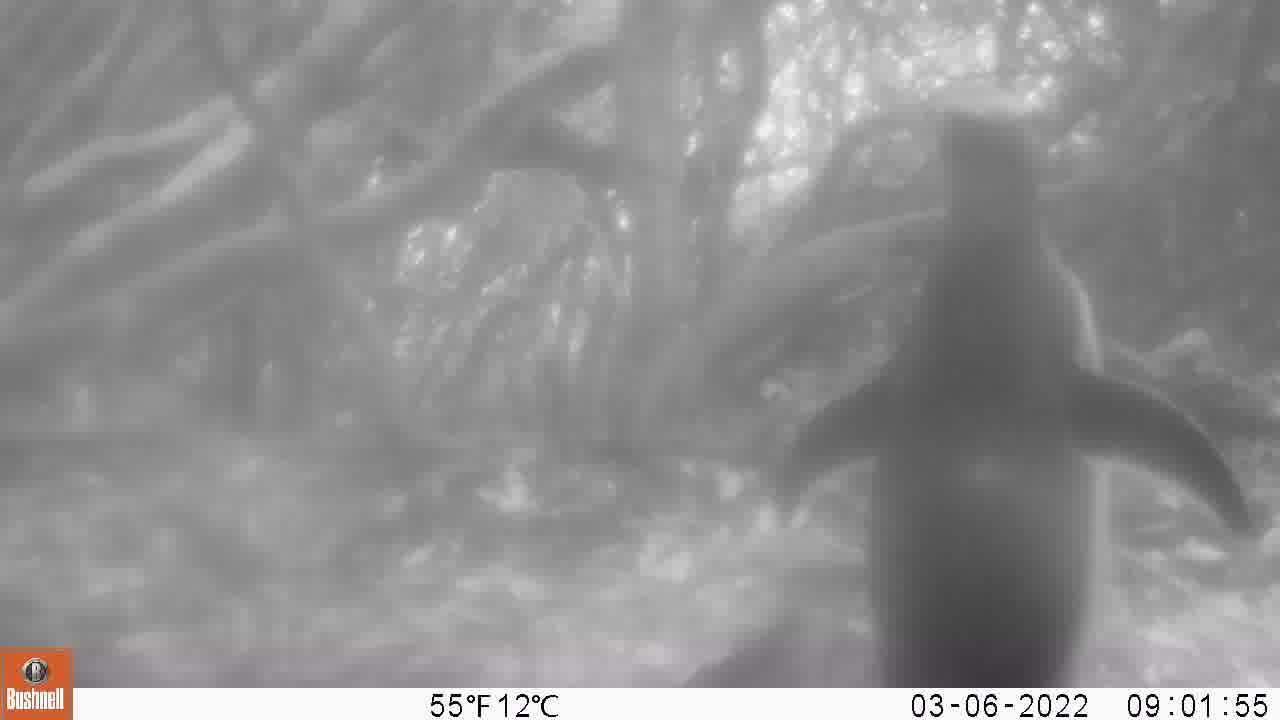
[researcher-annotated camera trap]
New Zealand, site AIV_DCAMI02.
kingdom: Animalia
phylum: Chordata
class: Aves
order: Sphenisciformes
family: Spheniscidae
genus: Megadyptes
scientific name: Megadyptes antipodes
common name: yellow-eyed penguin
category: yellow eyed penguin